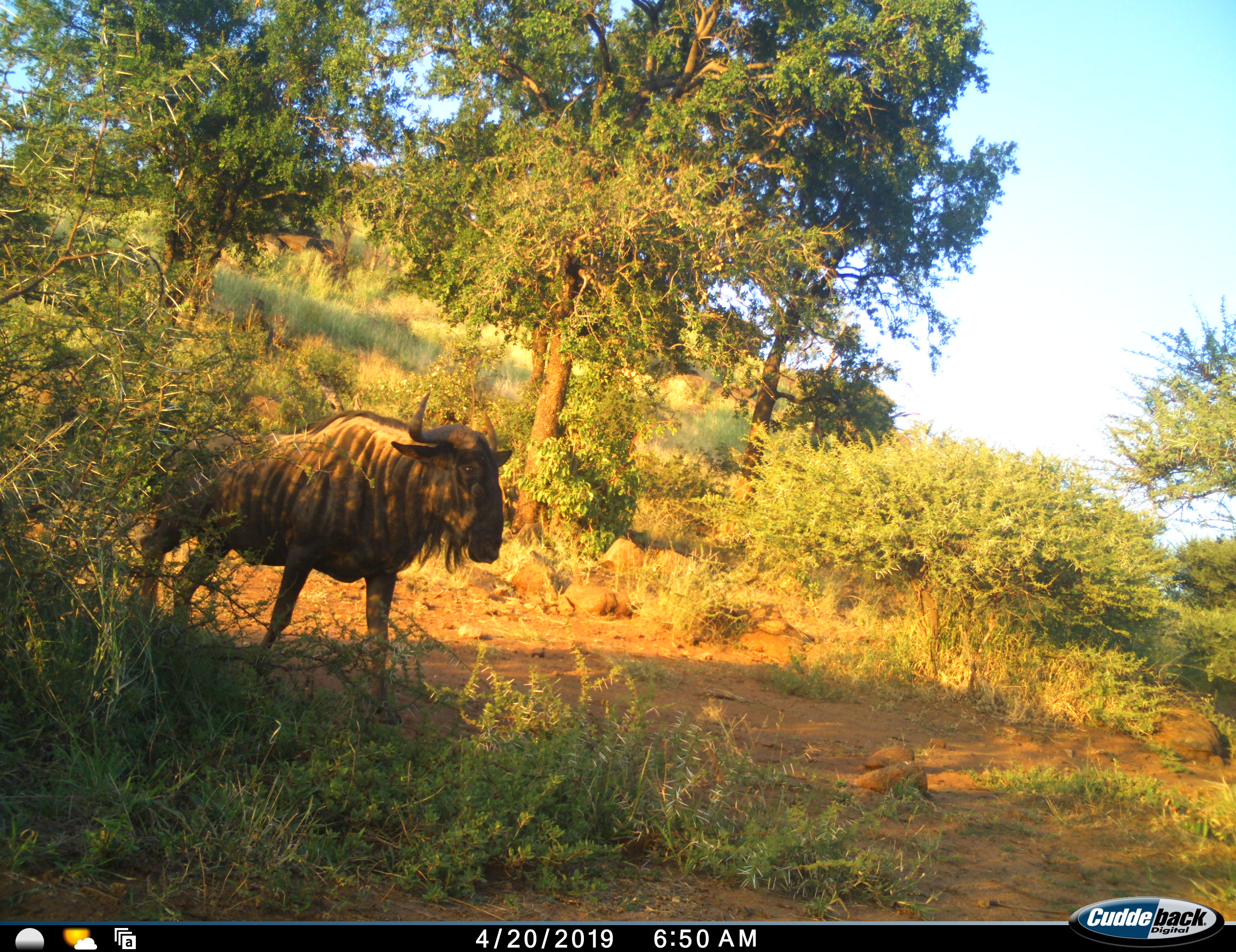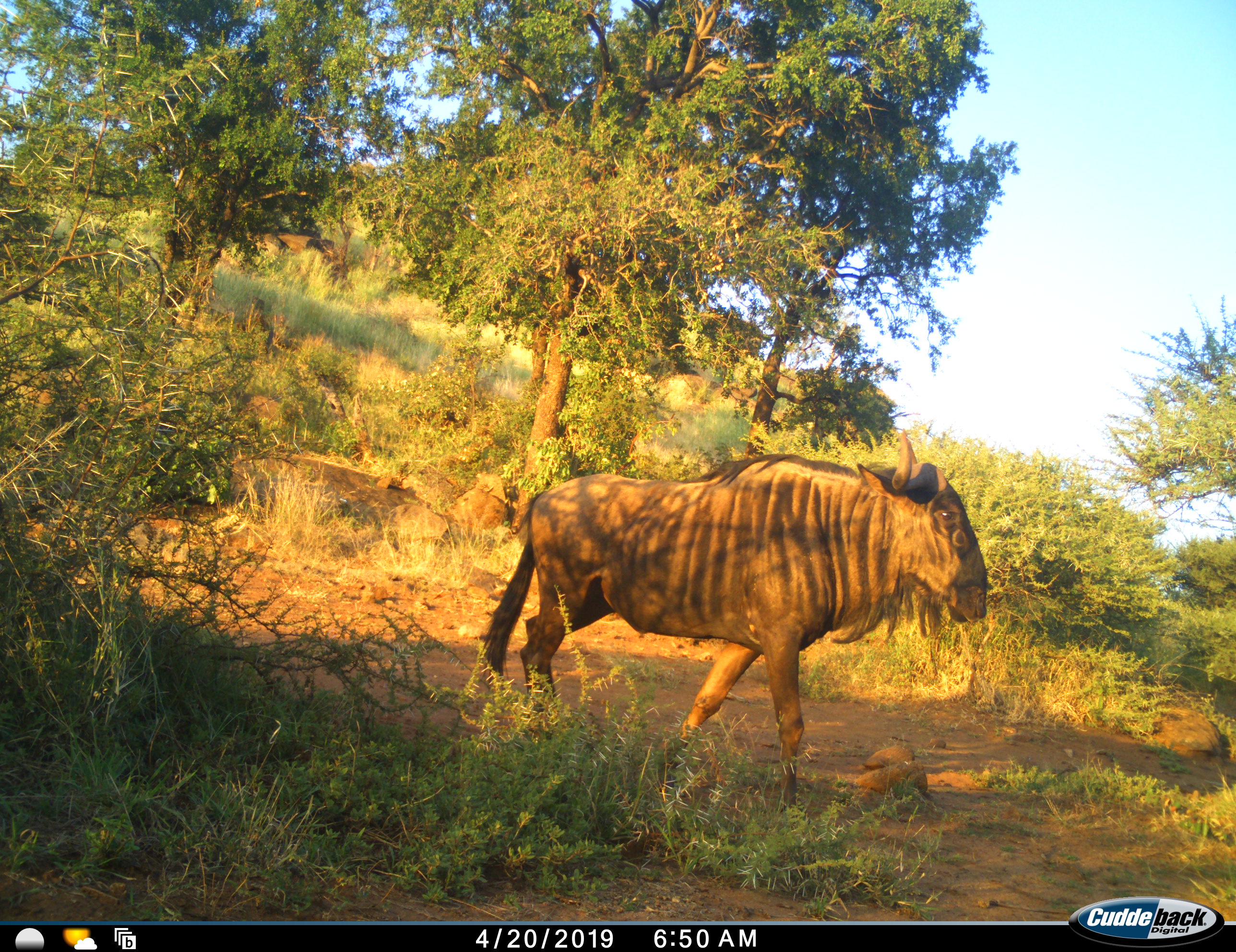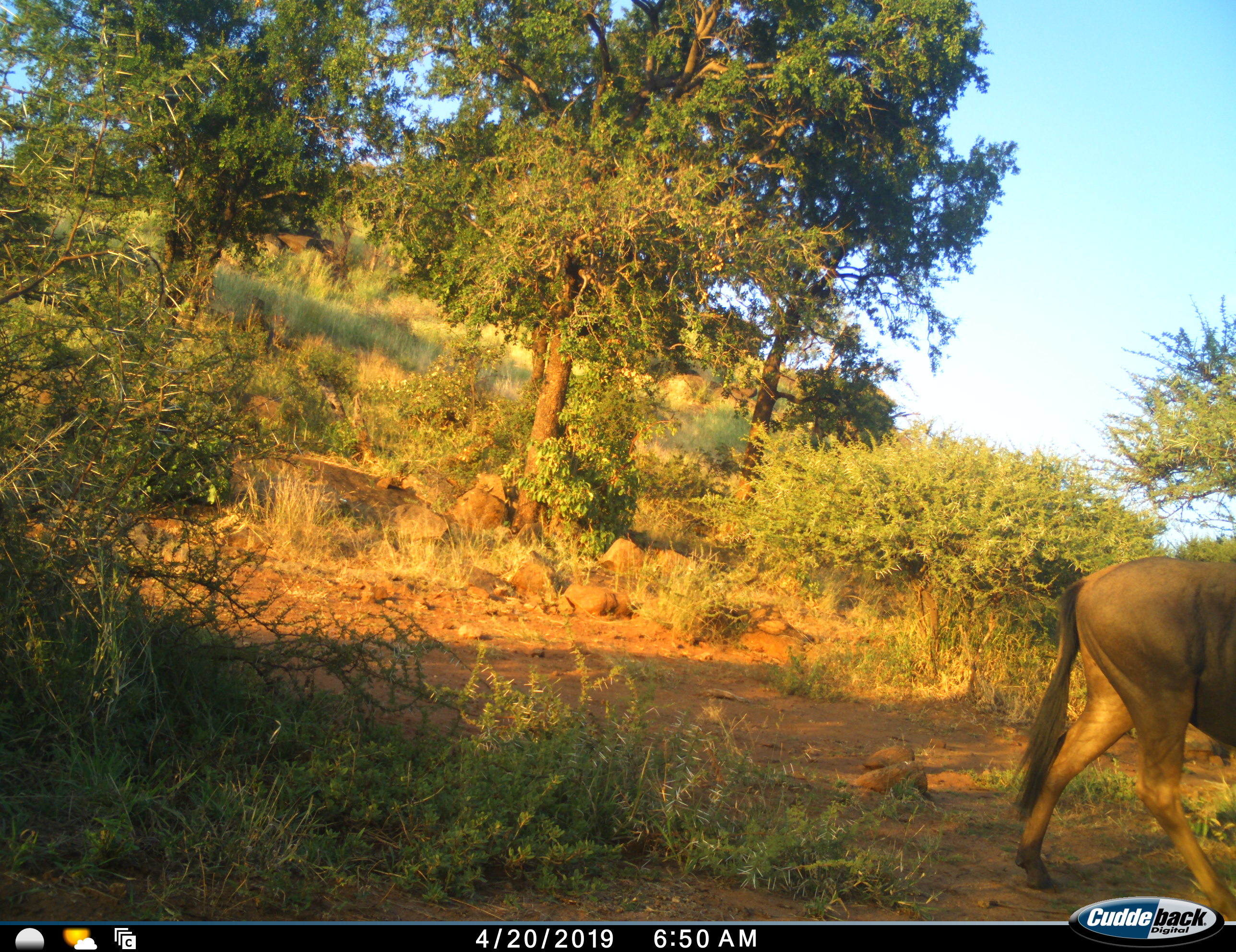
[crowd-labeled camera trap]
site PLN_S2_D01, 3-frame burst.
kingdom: Animalia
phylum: Chordata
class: Mammalia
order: Artiodactyla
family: Bovidae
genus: Connochaetes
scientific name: Connochaetes taurinus taurinus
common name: blue wildebeest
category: wildebeestblue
Wildebeestblue (blue wildebeest) (Connochaetes taurinus taurinus), count 1. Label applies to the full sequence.